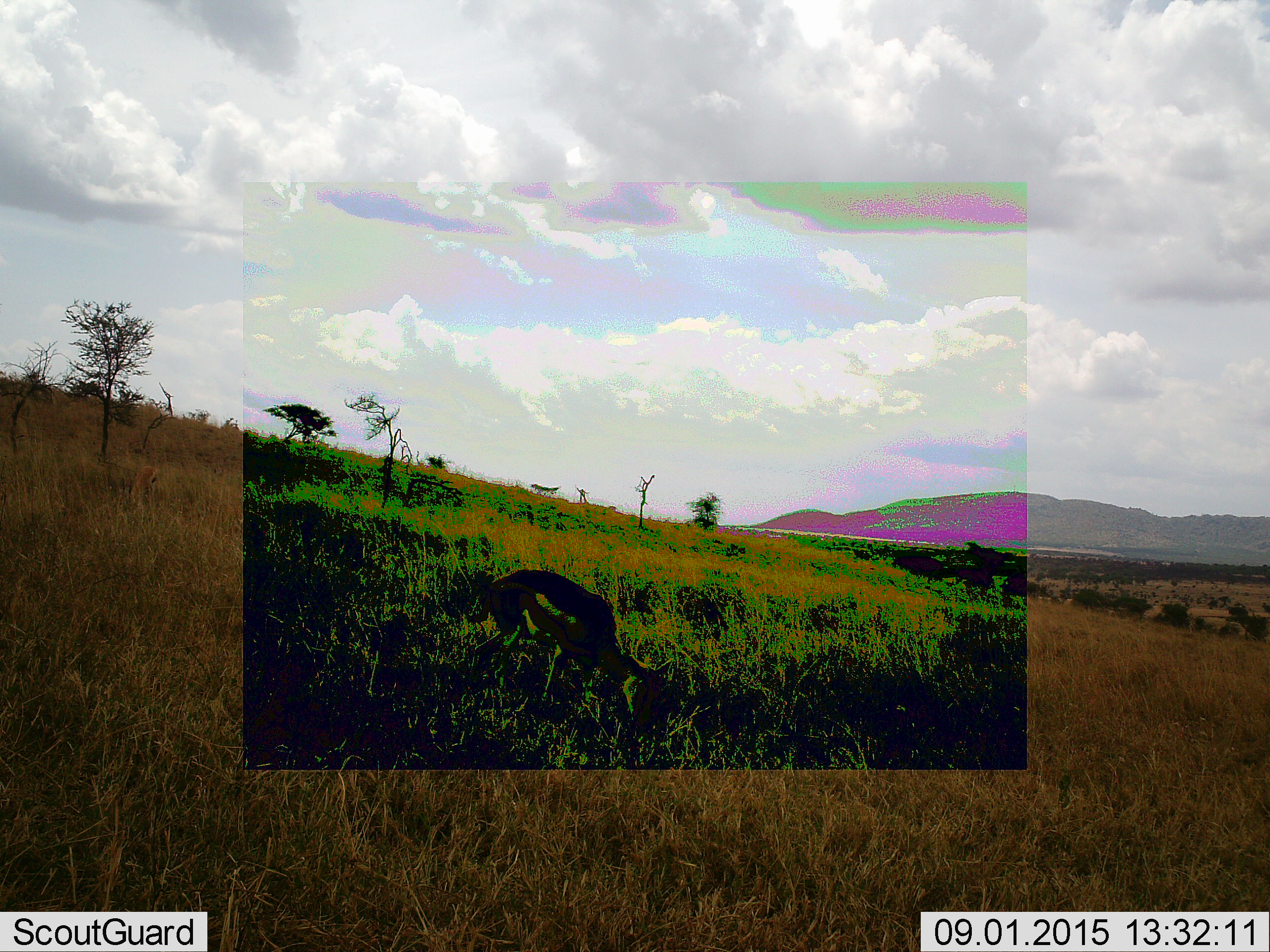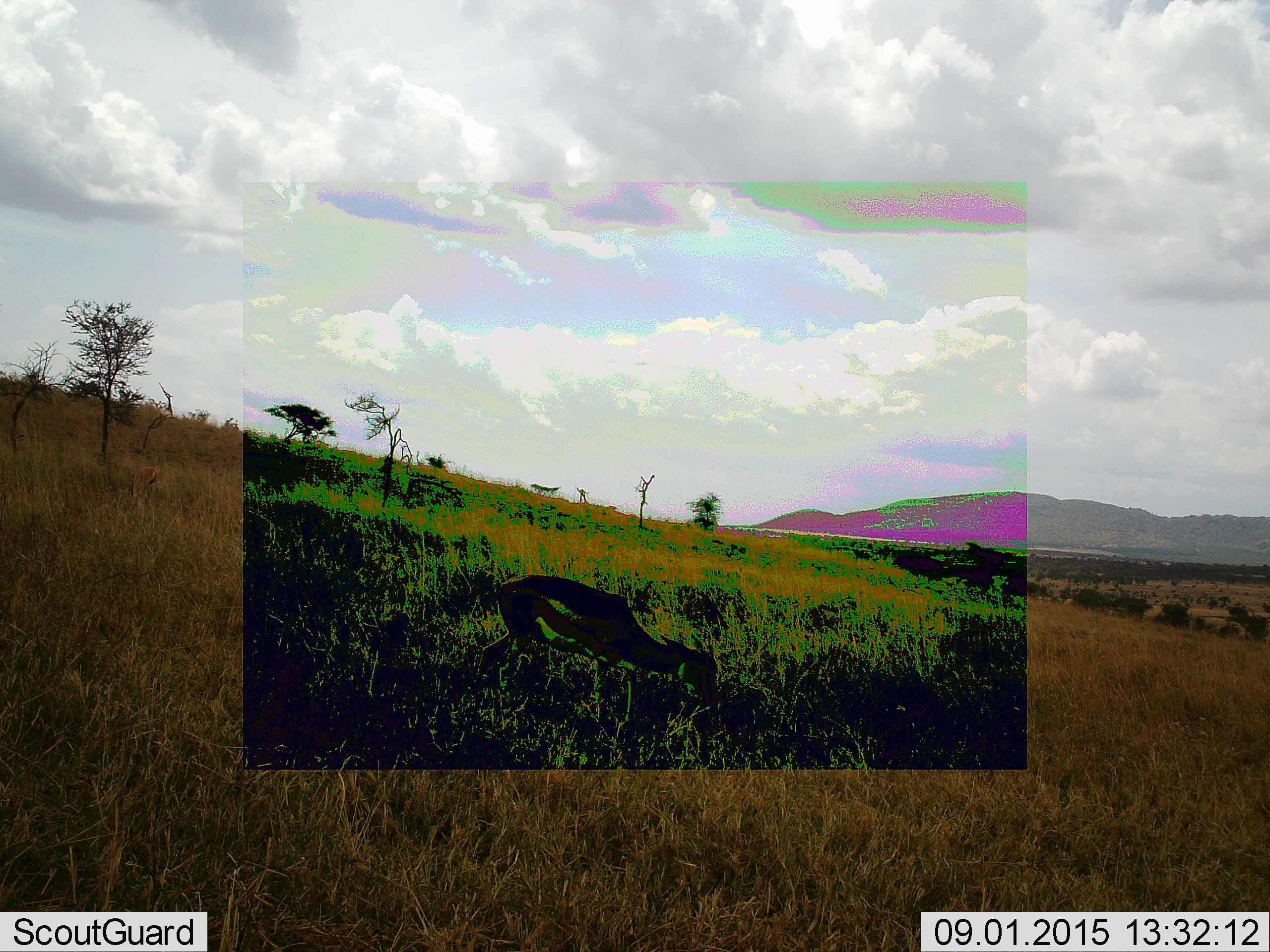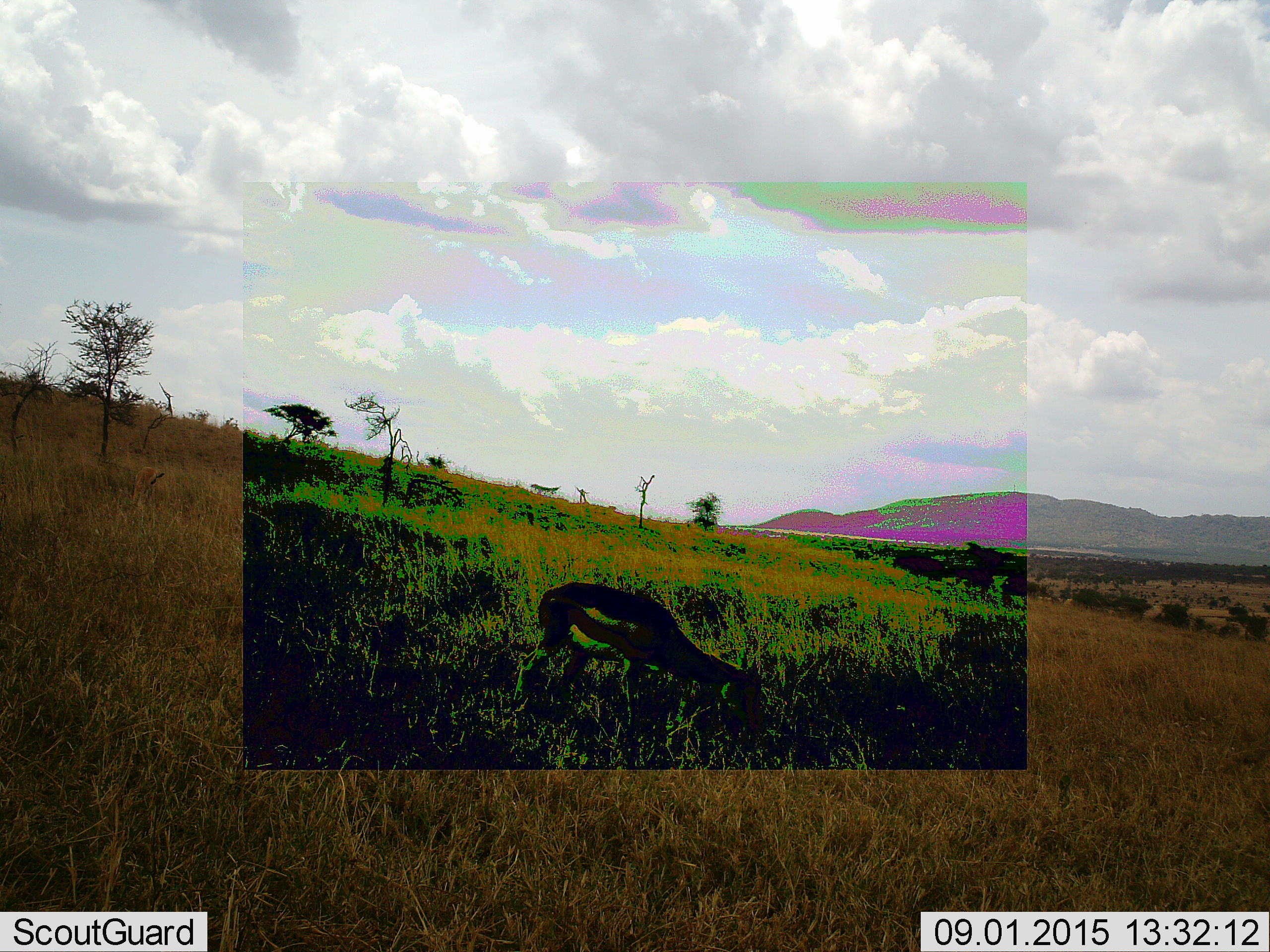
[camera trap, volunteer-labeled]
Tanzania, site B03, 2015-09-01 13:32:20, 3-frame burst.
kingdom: Animalia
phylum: Chordata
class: Mammalia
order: Artiodactyla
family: Bovidae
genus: Eudorcas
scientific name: Eudorcas thomsonii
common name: thomson's gazelle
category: gazellethomsons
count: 1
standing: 11%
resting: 0%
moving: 28%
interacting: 0%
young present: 0%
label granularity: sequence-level